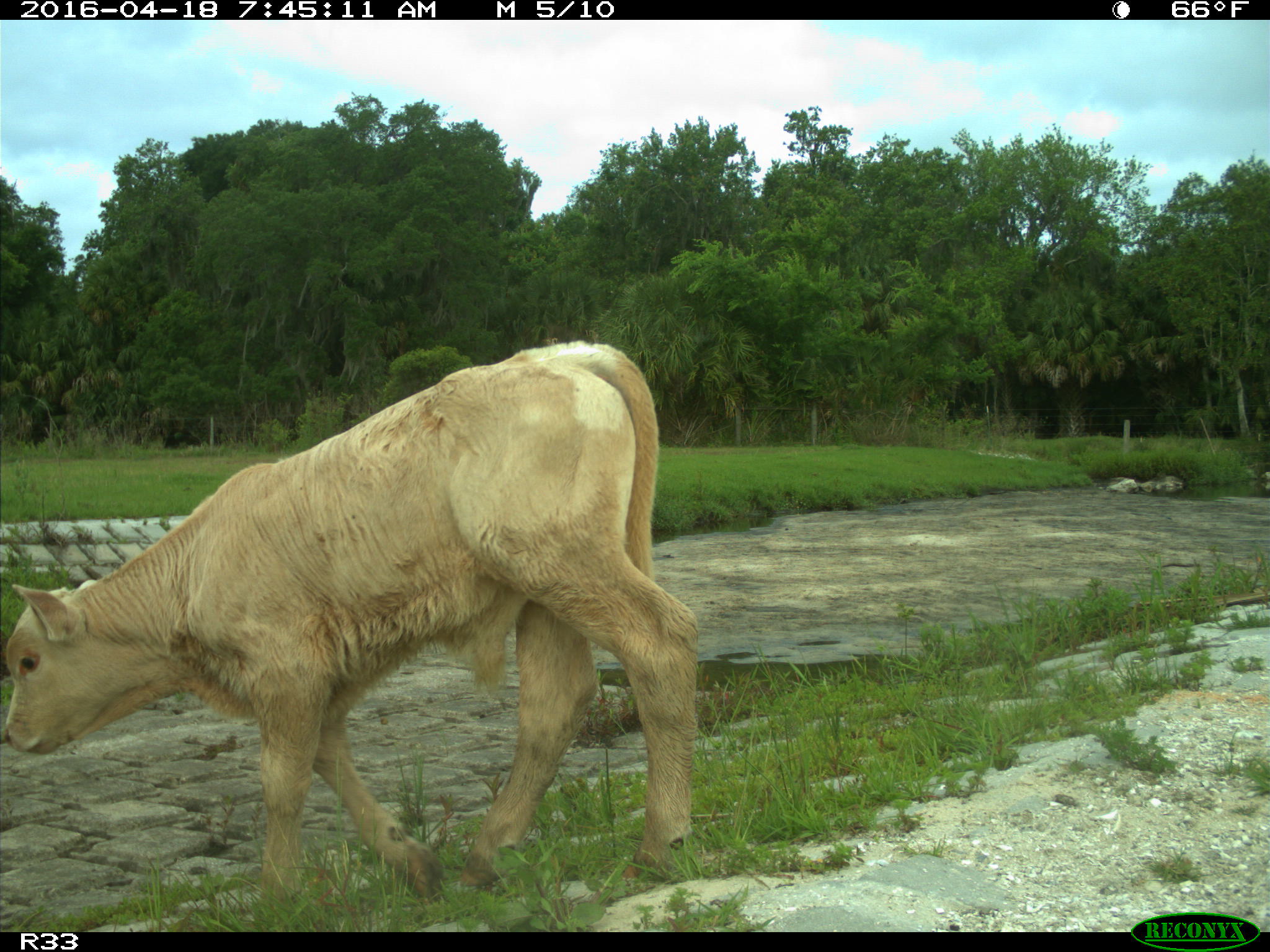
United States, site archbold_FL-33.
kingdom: Animalia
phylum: Chordata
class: Mammalia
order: Artiodactyla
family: Bovidae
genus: Bos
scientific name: Bos taurus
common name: domestic cow